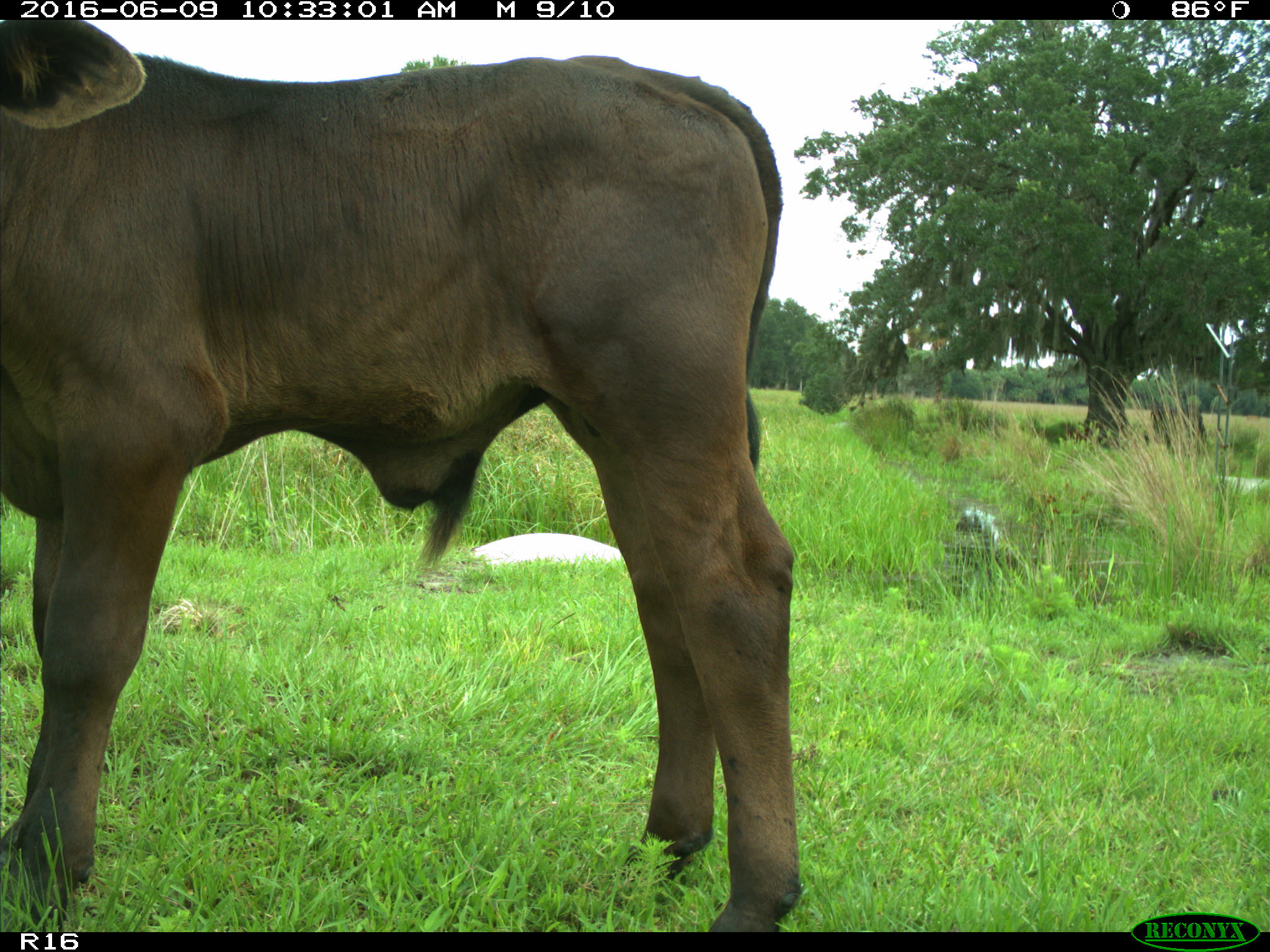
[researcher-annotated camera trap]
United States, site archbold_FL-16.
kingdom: Animalia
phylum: Chordata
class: Mammalia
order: Artiodactyla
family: Bovidae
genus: Bos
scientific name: Bos taurus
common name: domestic cow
Bos taurus (domestic cow).